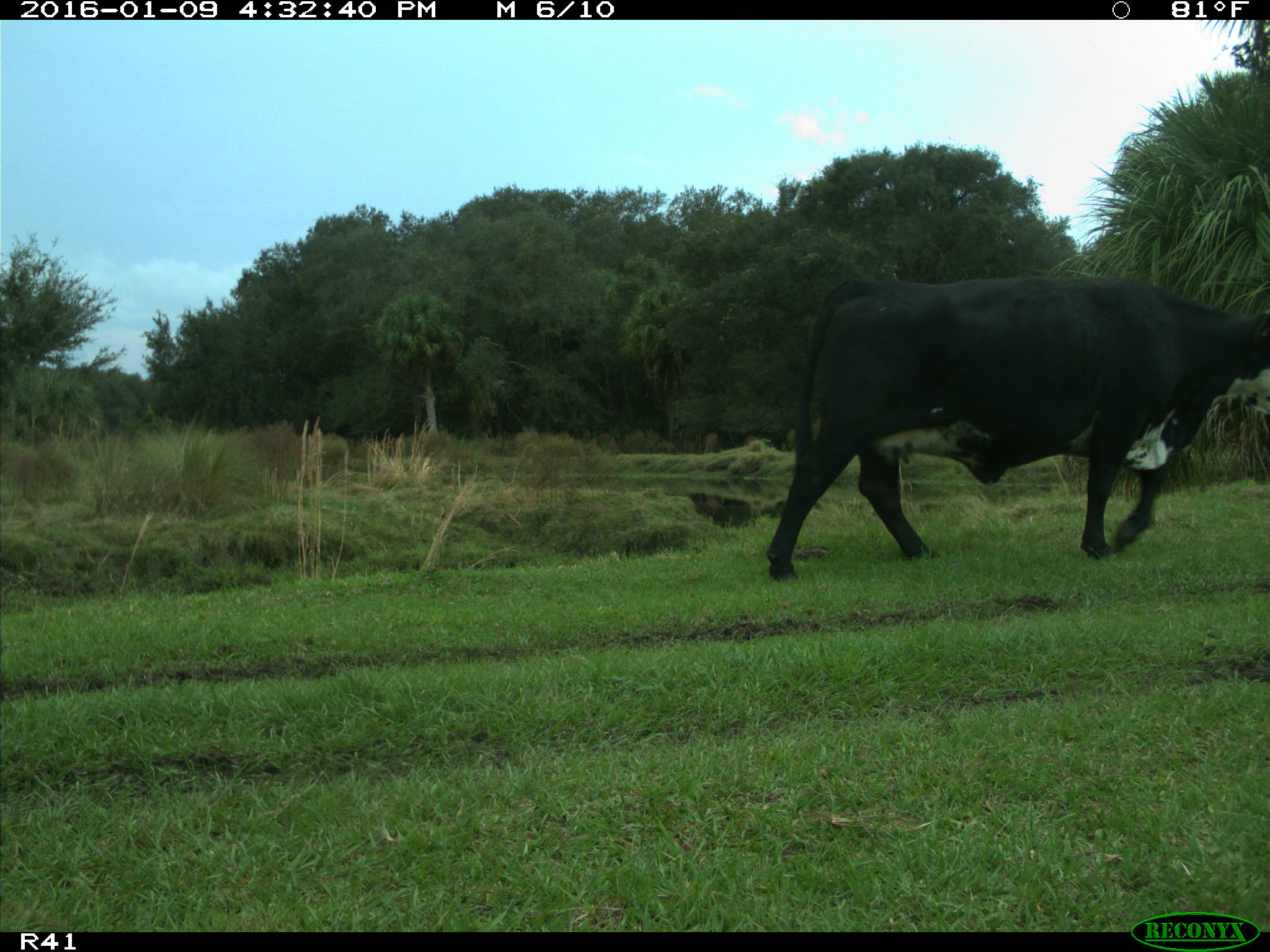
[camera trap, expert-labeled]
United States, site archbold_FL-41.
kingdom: Animalia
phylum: Chordata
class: Mammalia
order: Artiodactyla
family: Bovidae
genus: Bos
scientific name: Bos taurus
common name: domestic cow